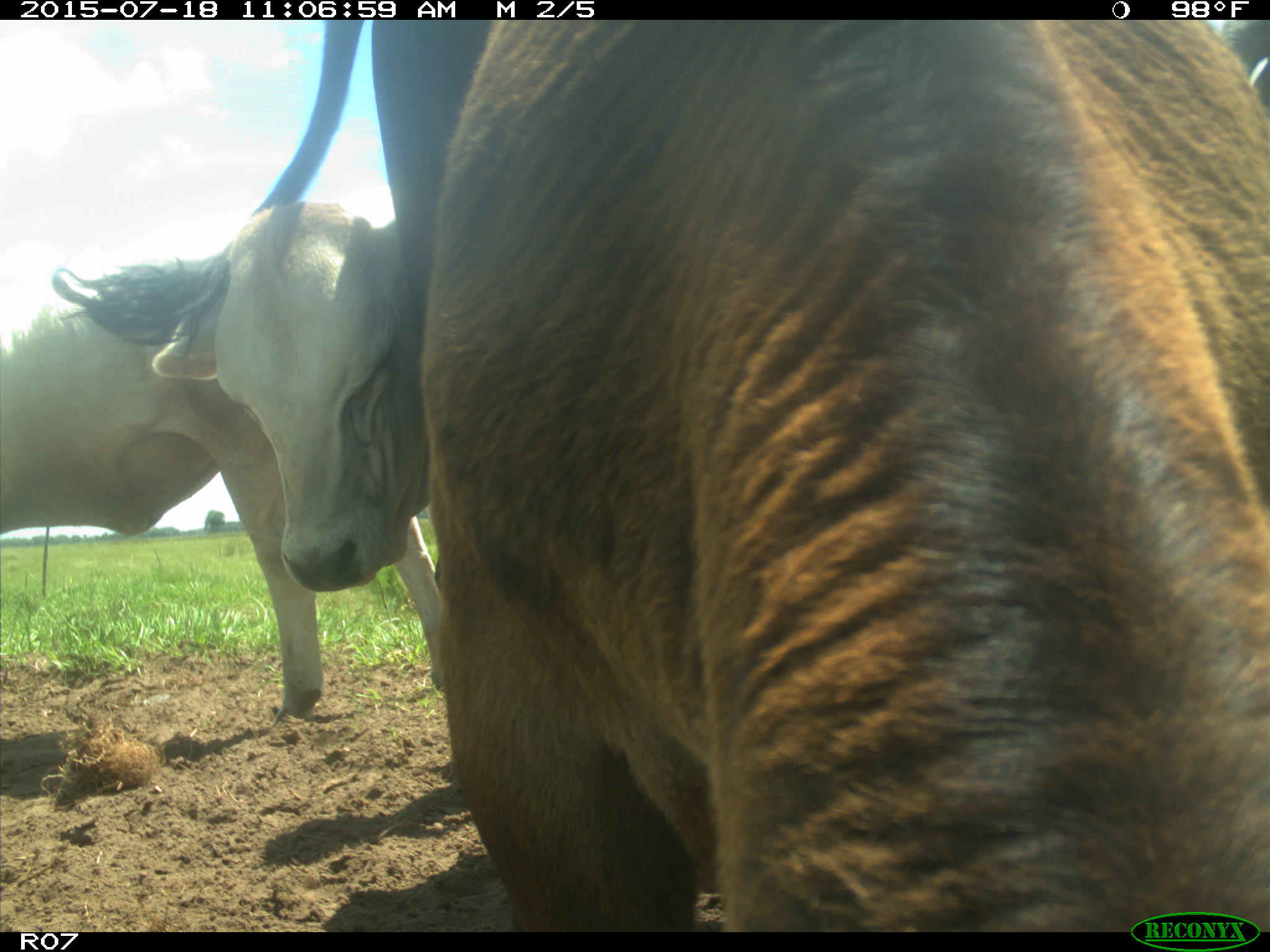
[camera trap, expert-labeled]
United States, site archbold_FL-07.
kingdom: Animalia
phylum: Chordata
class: Mammalia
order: Artiodactyla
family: Bovidae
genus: Bos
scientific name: Bos taurus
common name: domestic cow